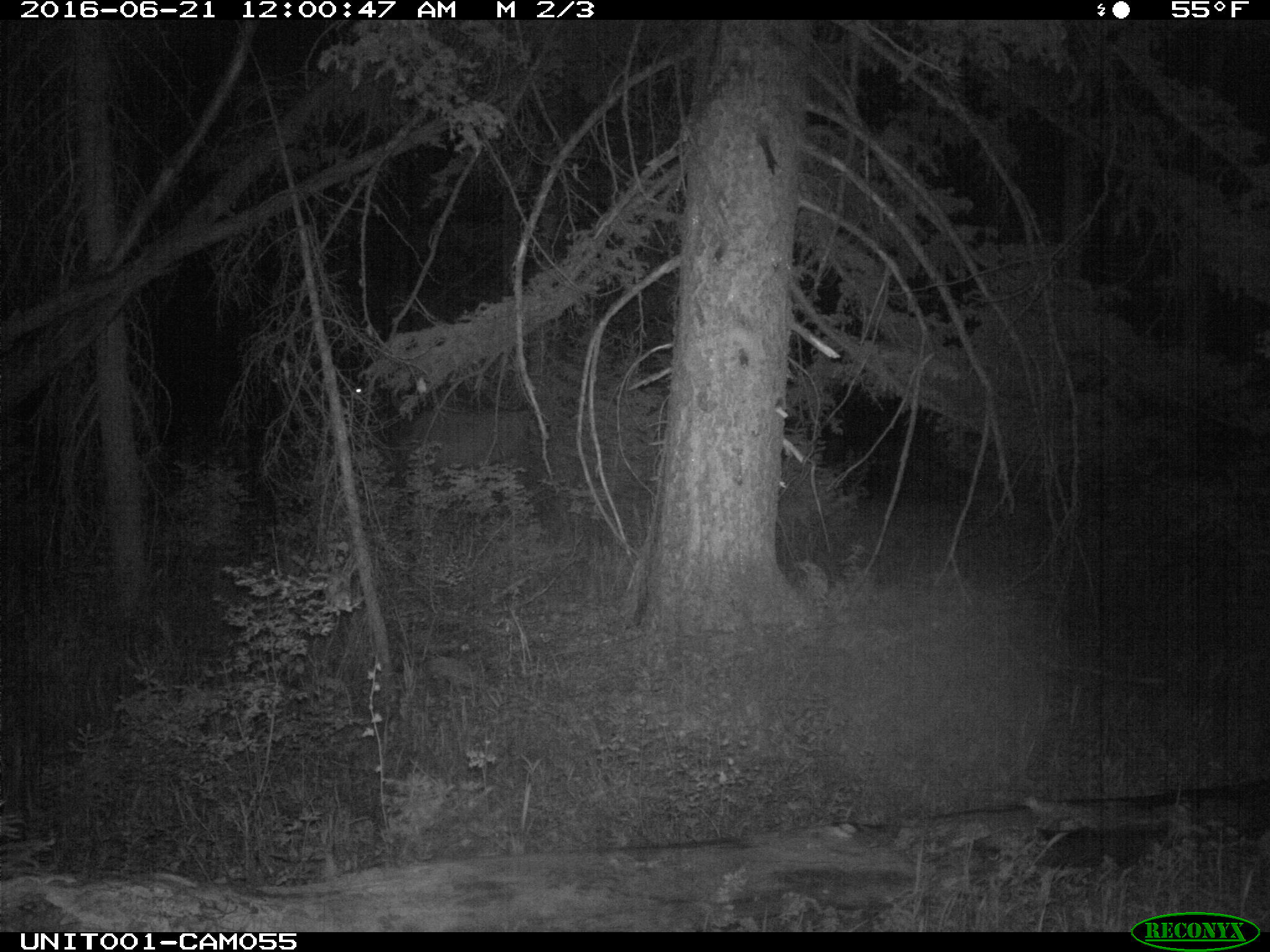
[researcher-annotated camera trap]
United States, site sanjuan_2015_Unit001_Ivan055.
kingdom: Animalia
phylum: Chordata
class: Mammalia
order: Artiodactyla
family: Cervidae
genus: Cervus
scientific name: Cervus elaphus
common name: red deer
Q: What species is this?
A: Cervus elaphus (red deer).